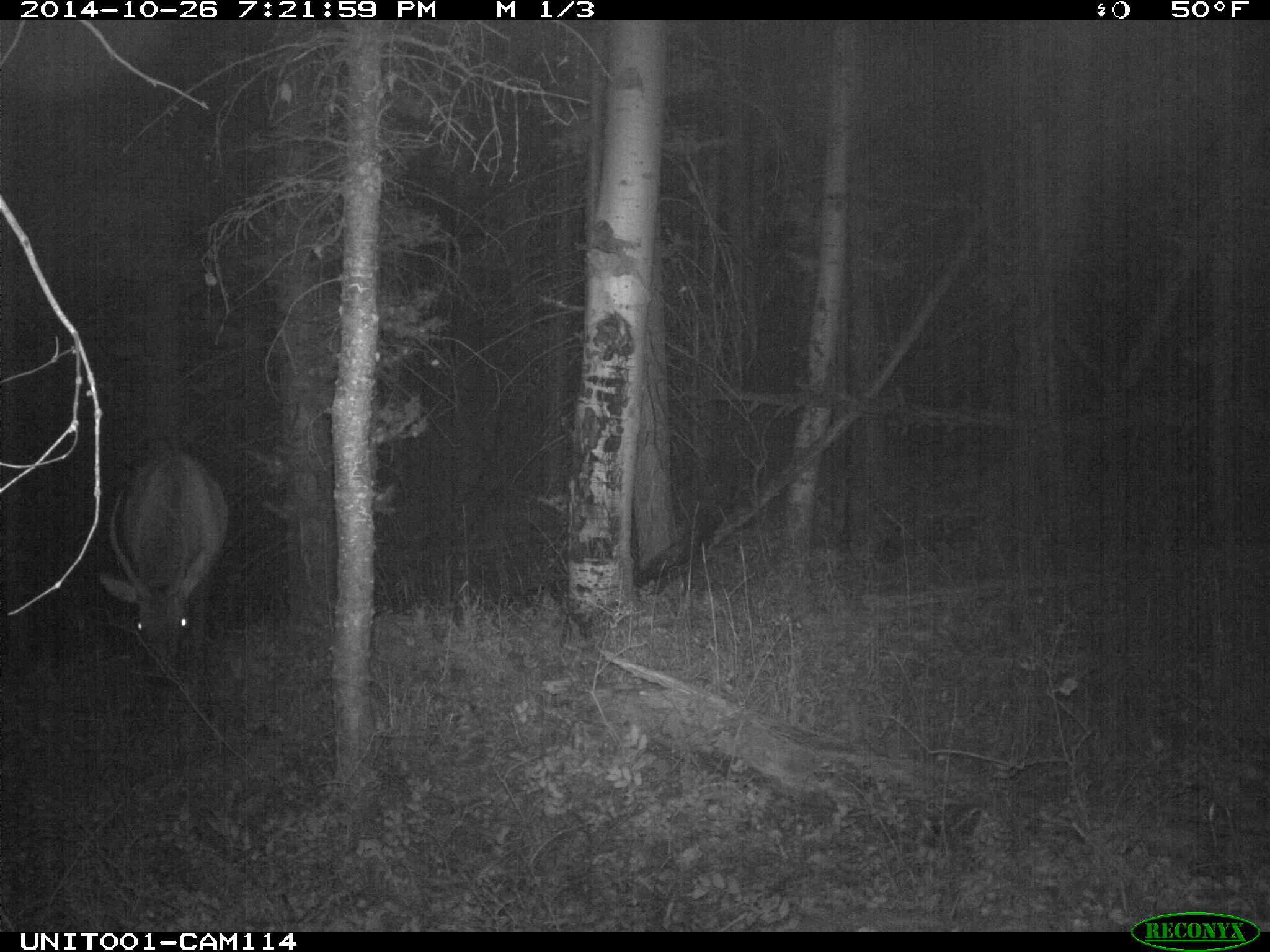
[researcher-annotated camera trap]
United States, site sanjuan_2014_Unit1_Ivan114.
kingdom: Animalia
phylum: Chordata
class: Mammalia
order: Artiodactyla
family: Cervidae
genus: Cervus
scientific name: Cervus elaphus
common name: red deer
Cervus elaphus (red deer).